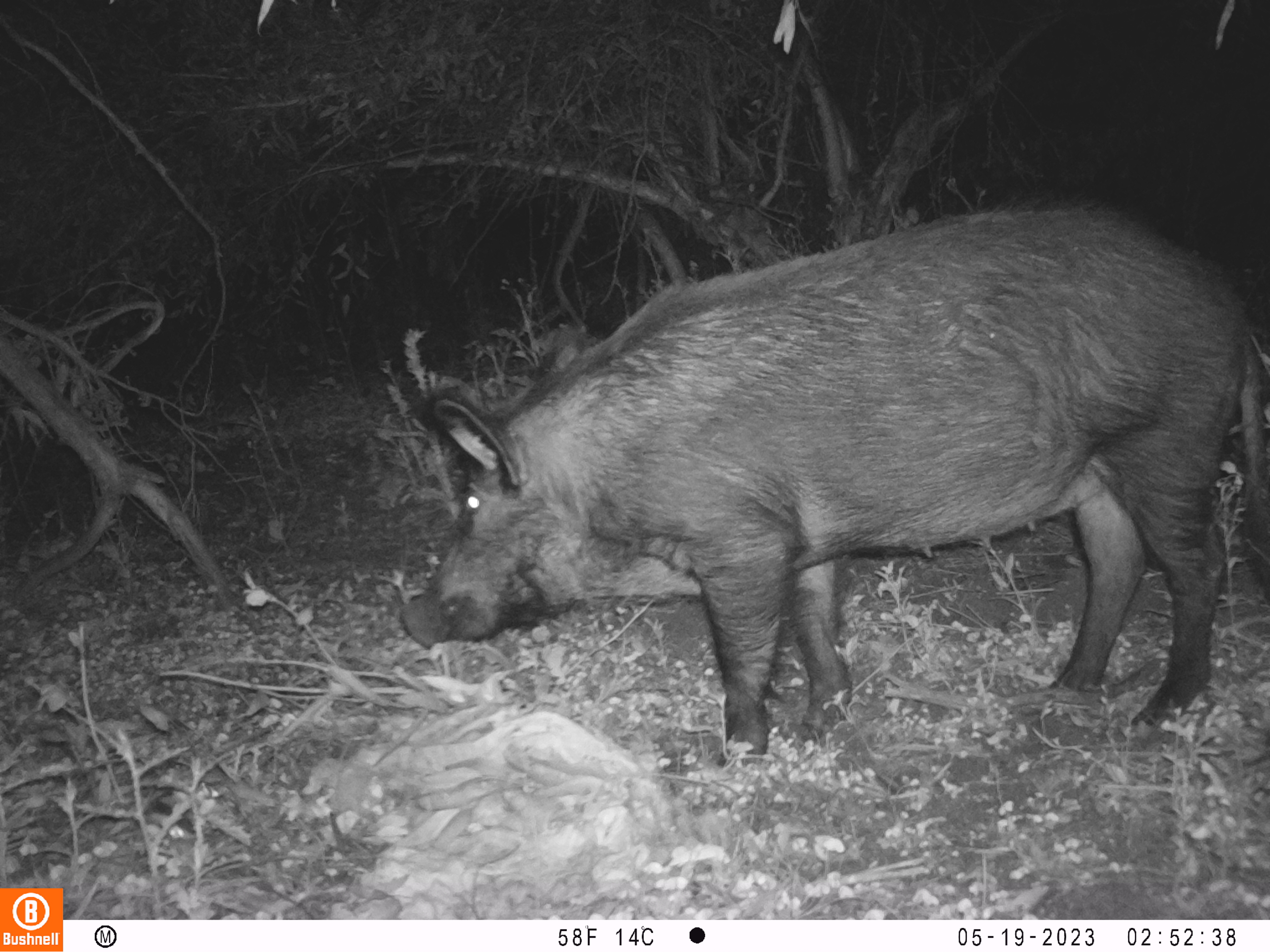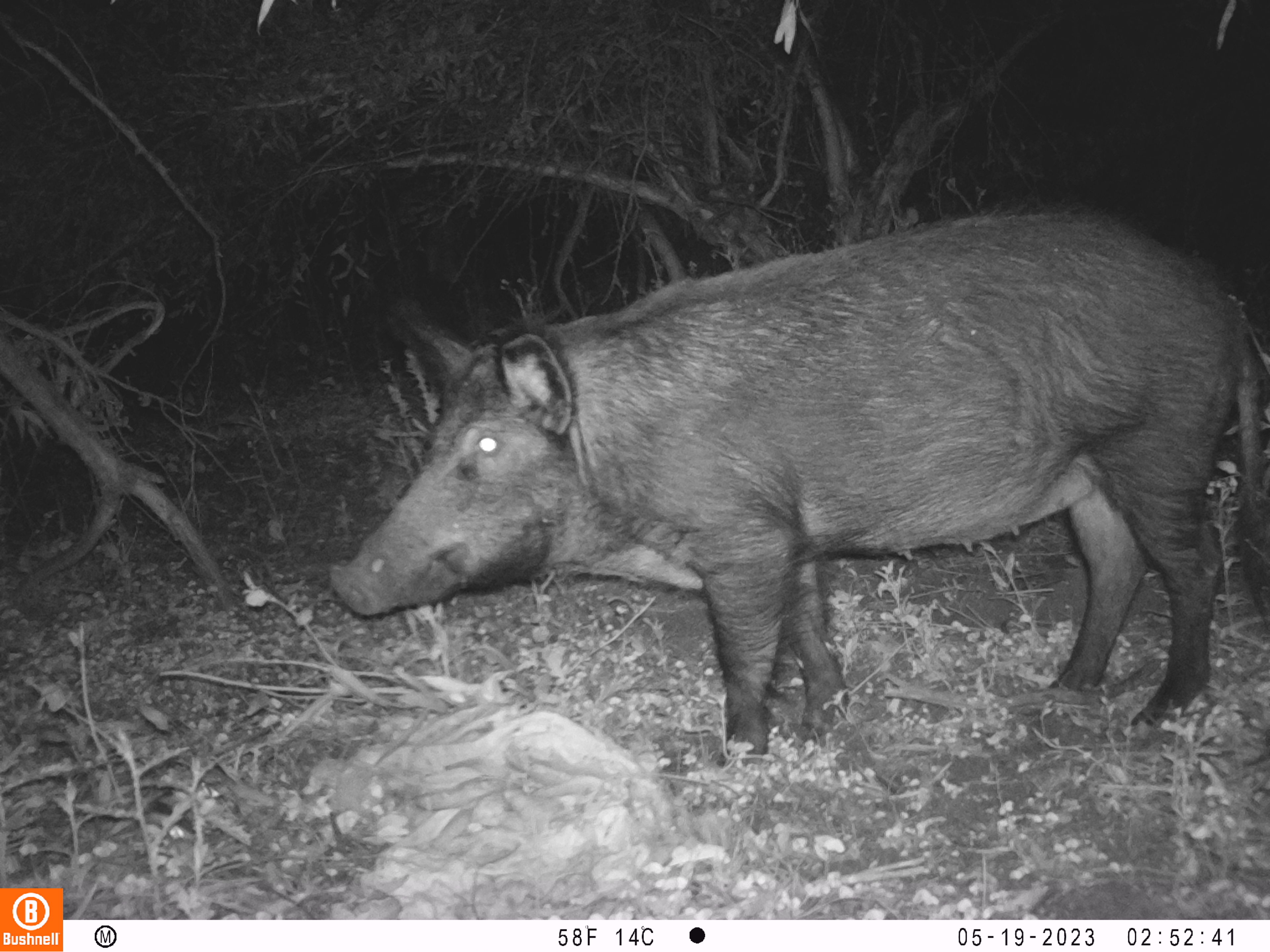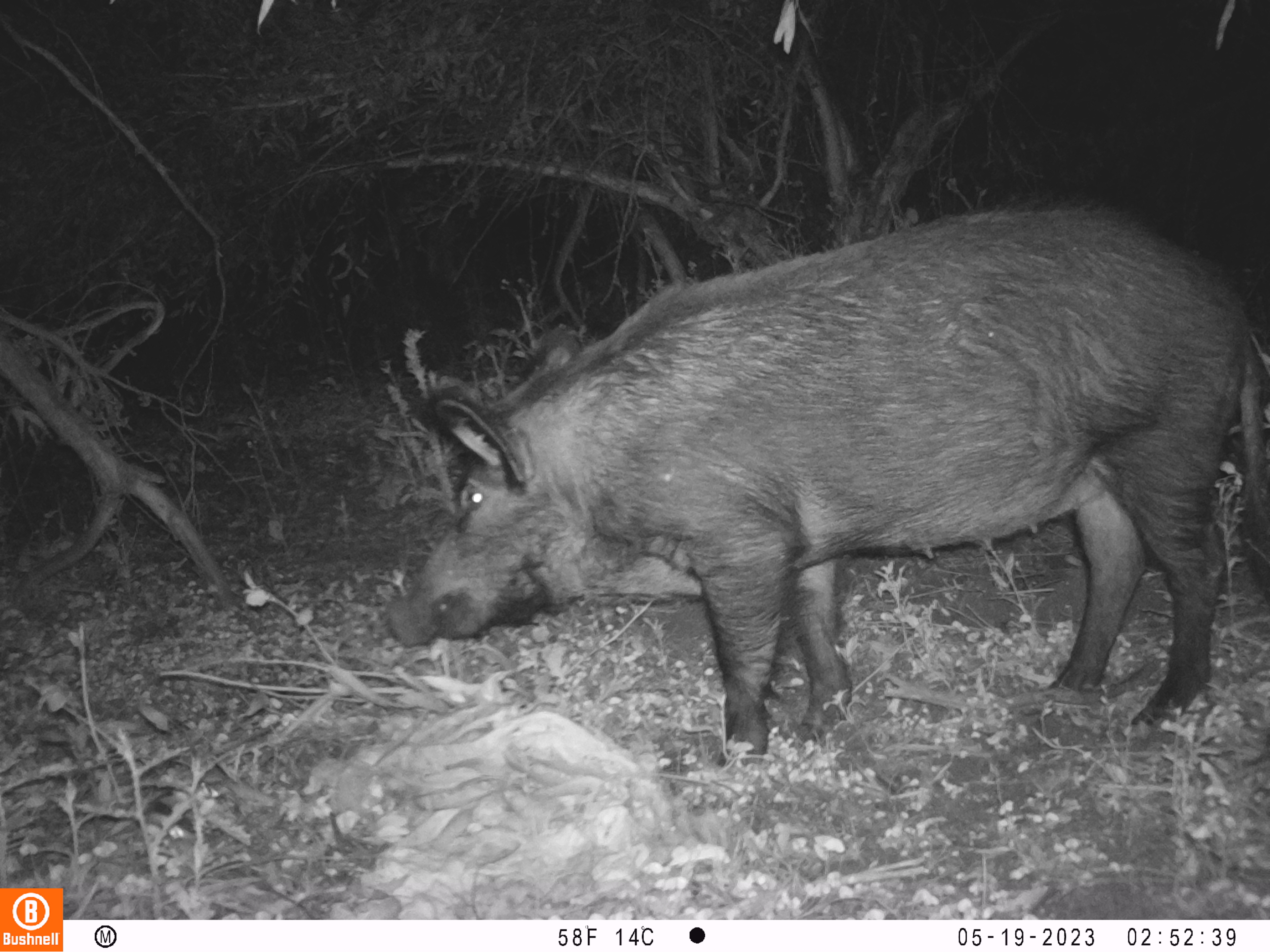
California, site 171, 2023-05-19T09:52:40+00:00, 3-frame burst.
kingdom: Animalia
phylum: Chordata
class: Mammalia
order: Artiodactyla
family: Suidae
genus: Sus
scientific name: Sus scrofa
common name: wild boar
Wild boar (Sus scrofa).